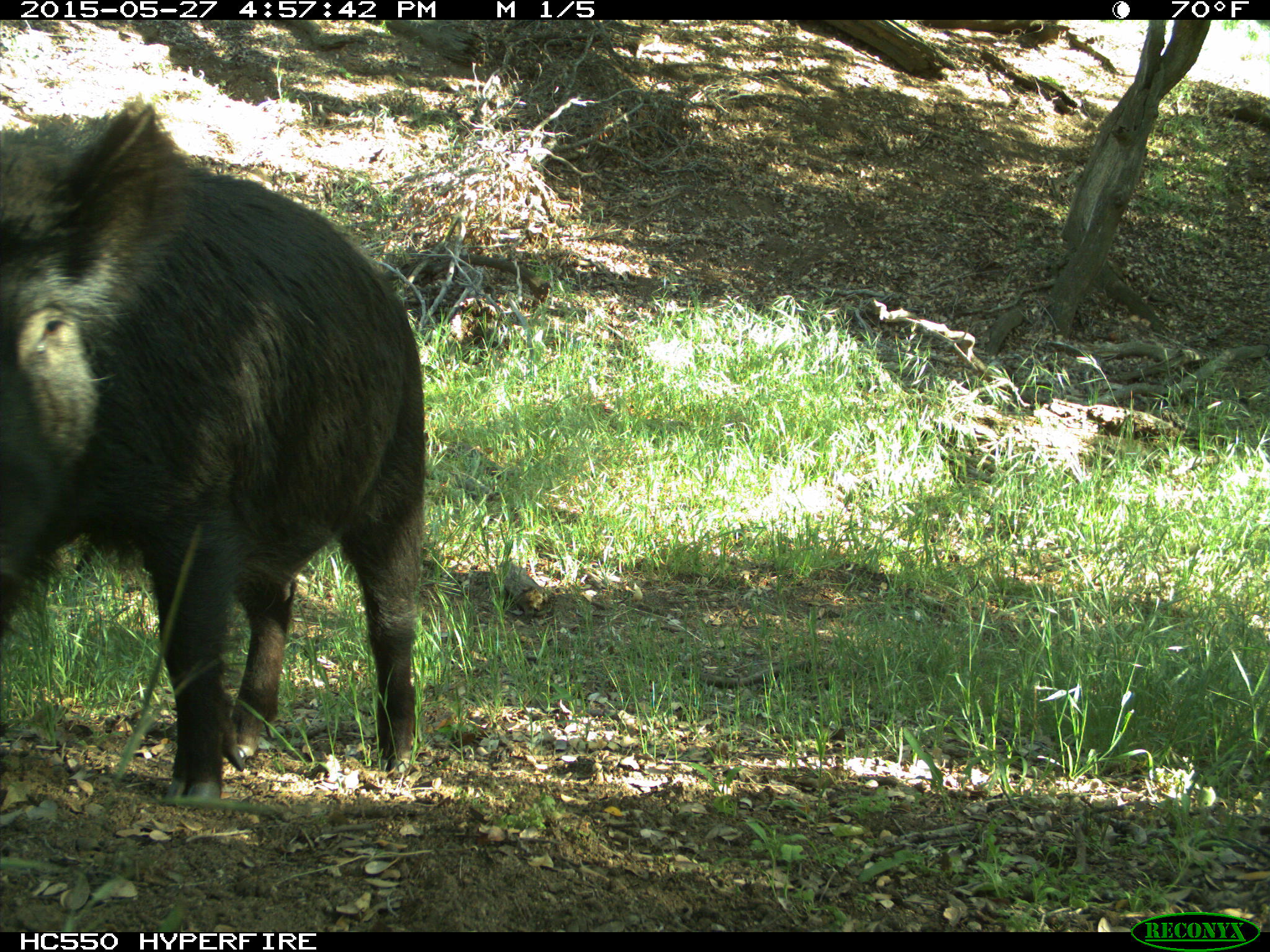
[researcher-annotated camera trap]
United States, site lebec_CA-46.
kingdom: Animalia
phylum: Chordata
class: Mammalia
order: Artiodactyla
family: Suidae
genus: Sus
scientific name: Sus scrofa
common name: wild boar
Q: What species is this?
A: Sus scrofa (wild boar).